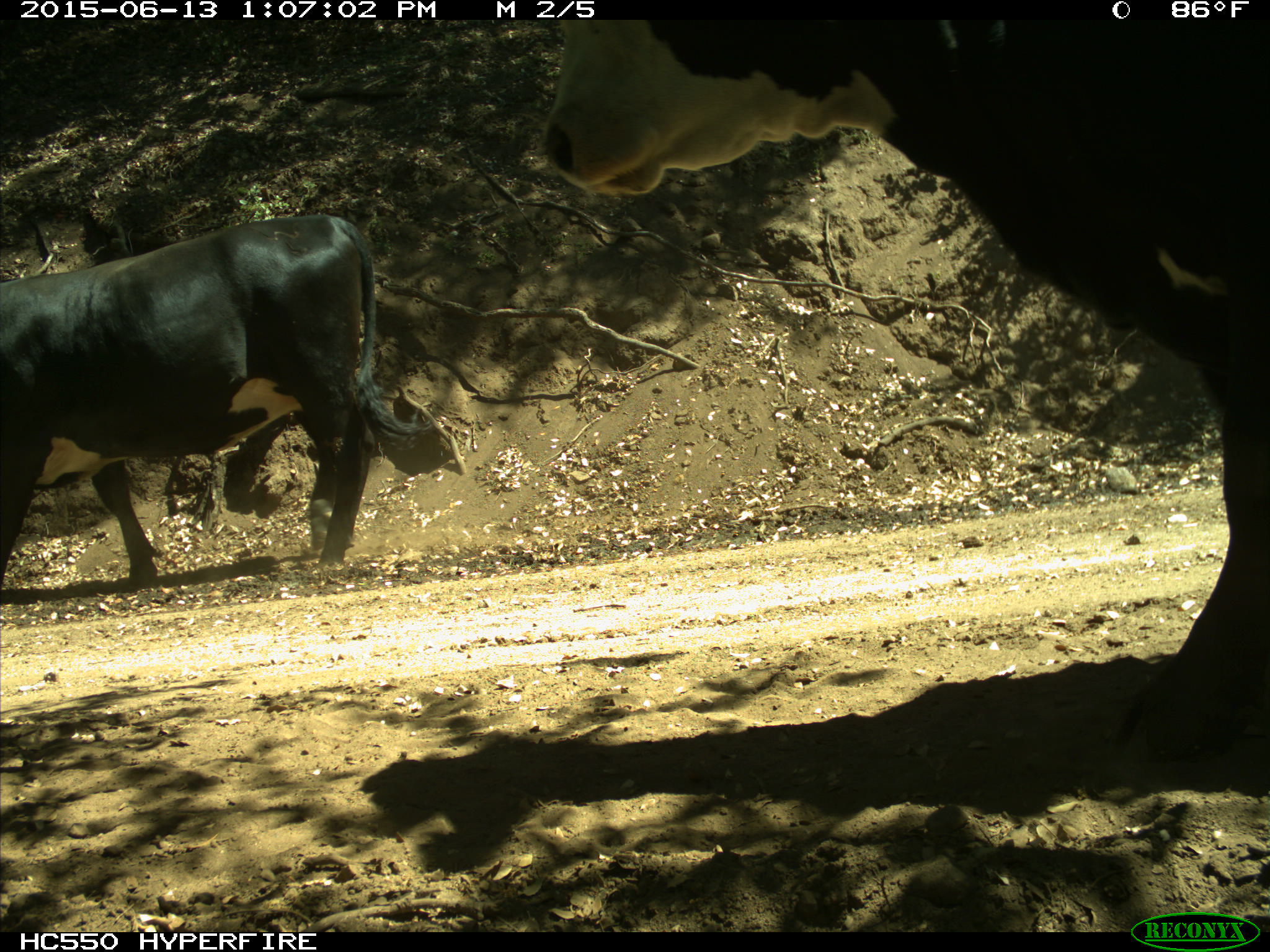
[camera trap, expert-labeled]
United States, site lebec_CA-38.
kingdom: Animalia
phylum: Chordata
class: Mammalia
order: Artiodactyla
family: Bovidae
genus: Bos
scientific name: Bos taurus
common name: domestic cow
Bos taurus (domestic cow).